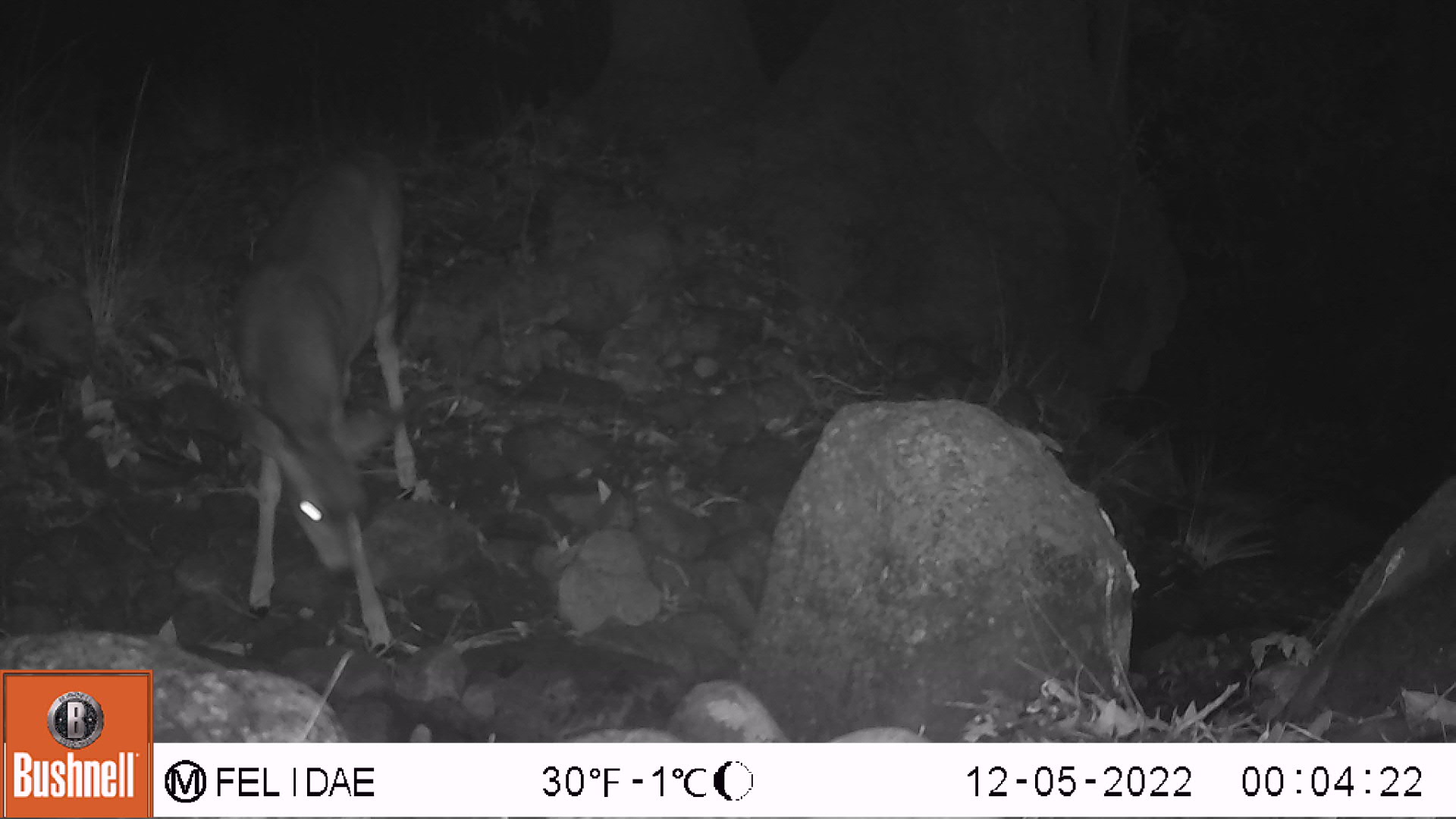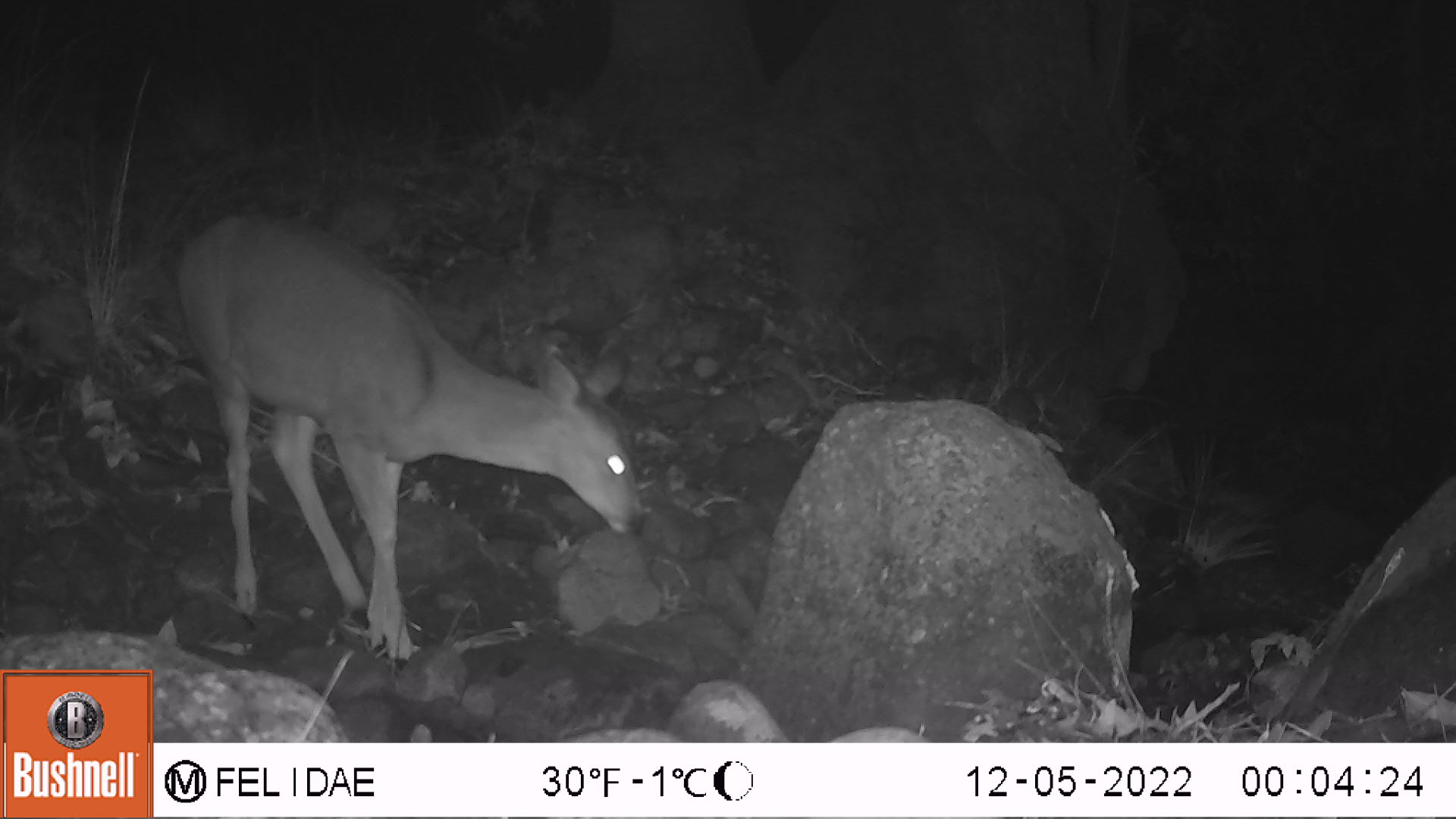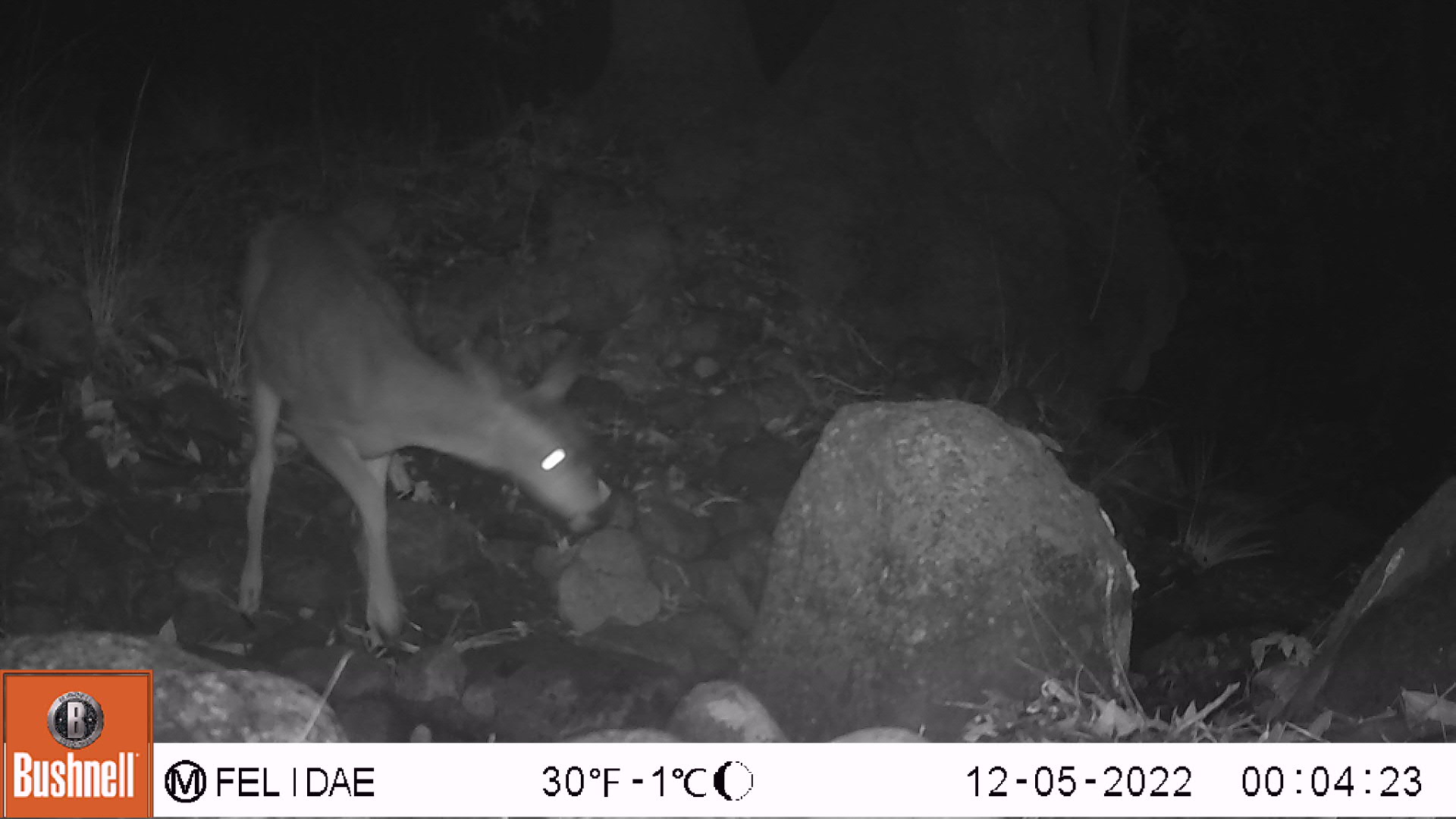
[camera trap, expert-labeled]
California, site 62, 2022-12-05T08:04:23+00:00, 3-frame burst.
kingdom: Animalia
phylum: Chordata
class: Mammalia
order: Artiodactyla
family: Cervidae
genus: Odocoileus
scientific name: Odocoileus hemionus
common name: mule deer